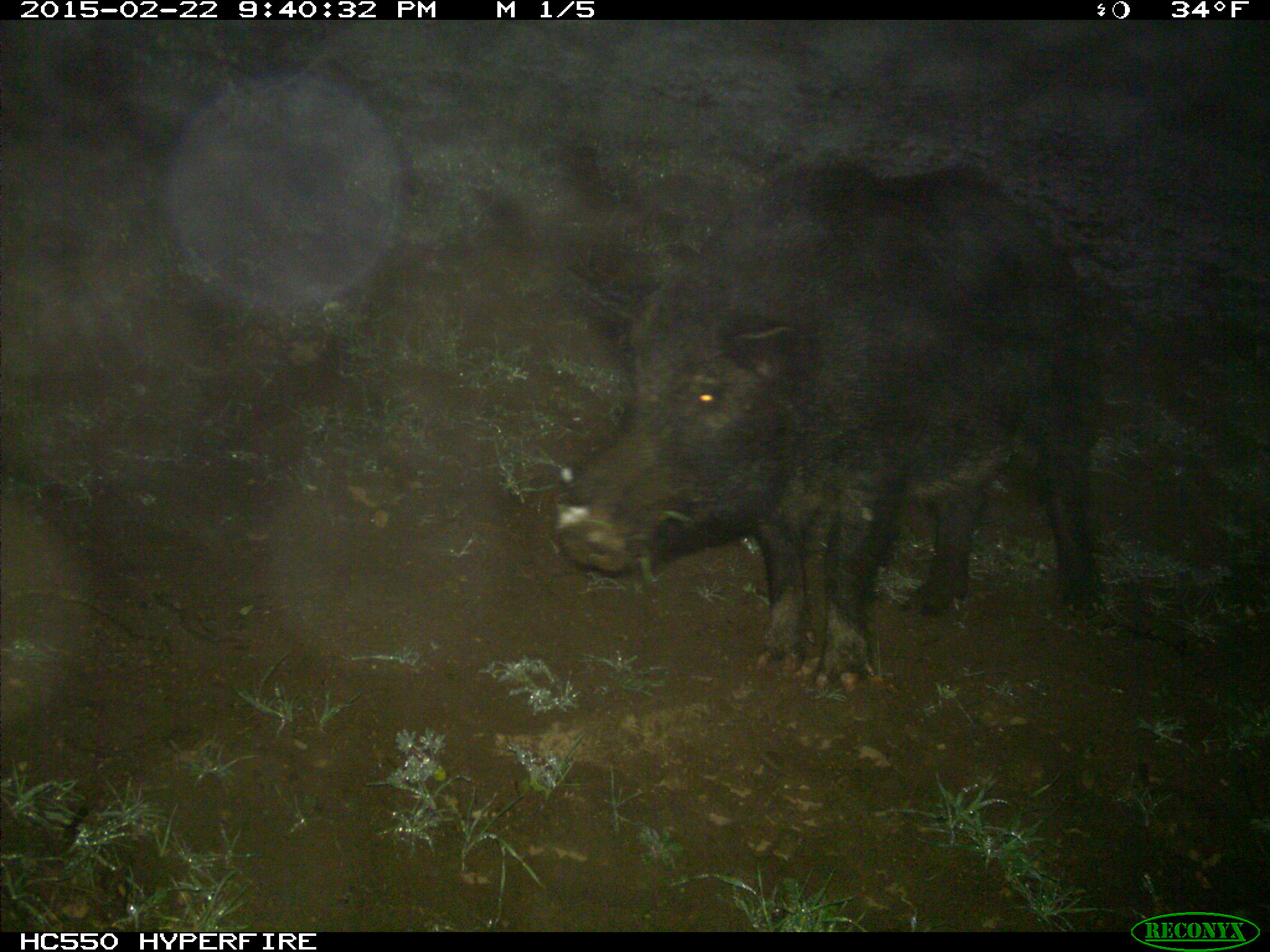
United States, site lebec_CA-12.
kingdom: Animalia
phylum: Chordata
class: Mammalia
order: Artiodactyla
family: Suidae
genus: Sus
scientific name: Sus scrofa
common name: wild boar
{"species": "Sus scrofa (wild boar)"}